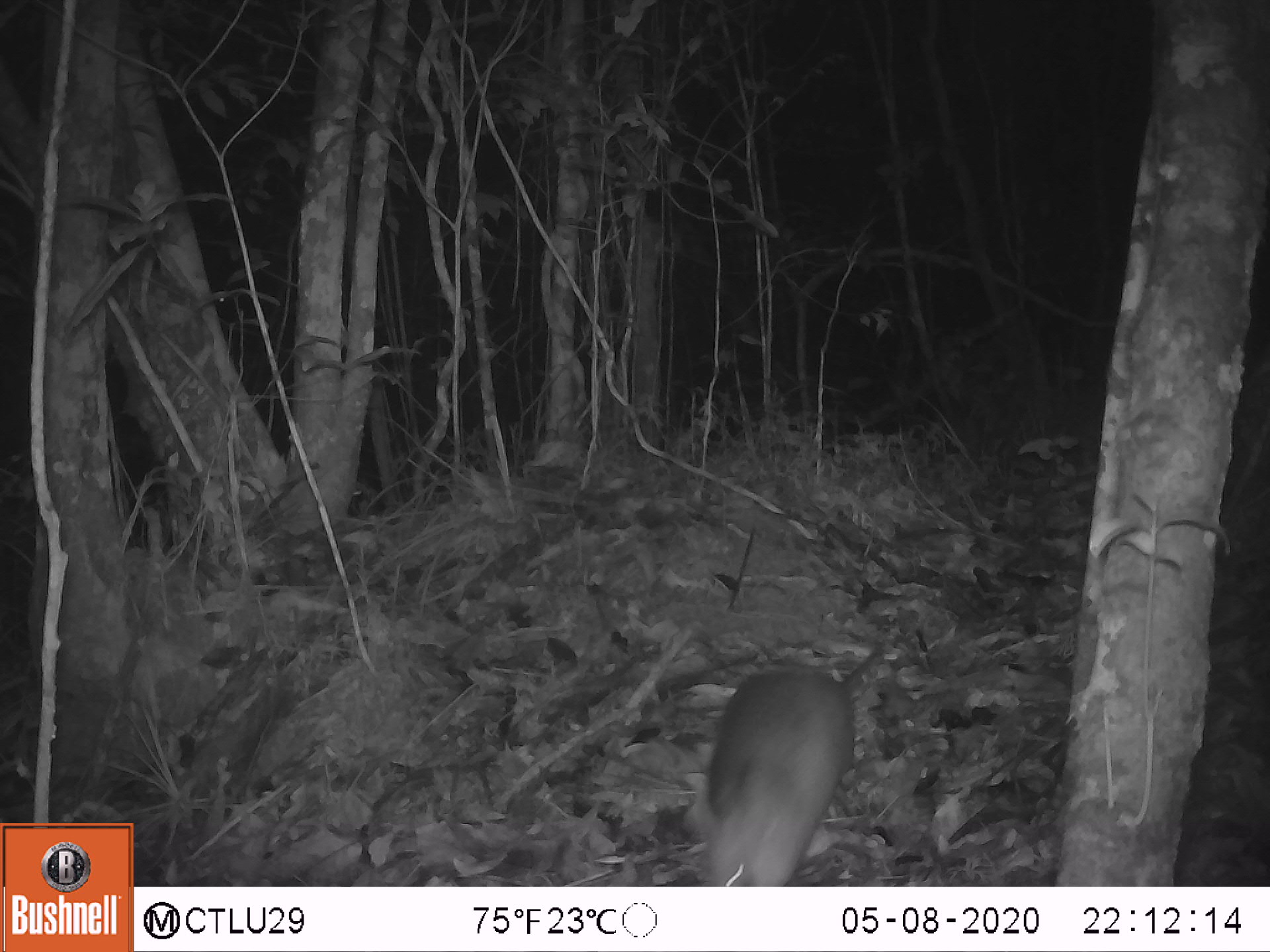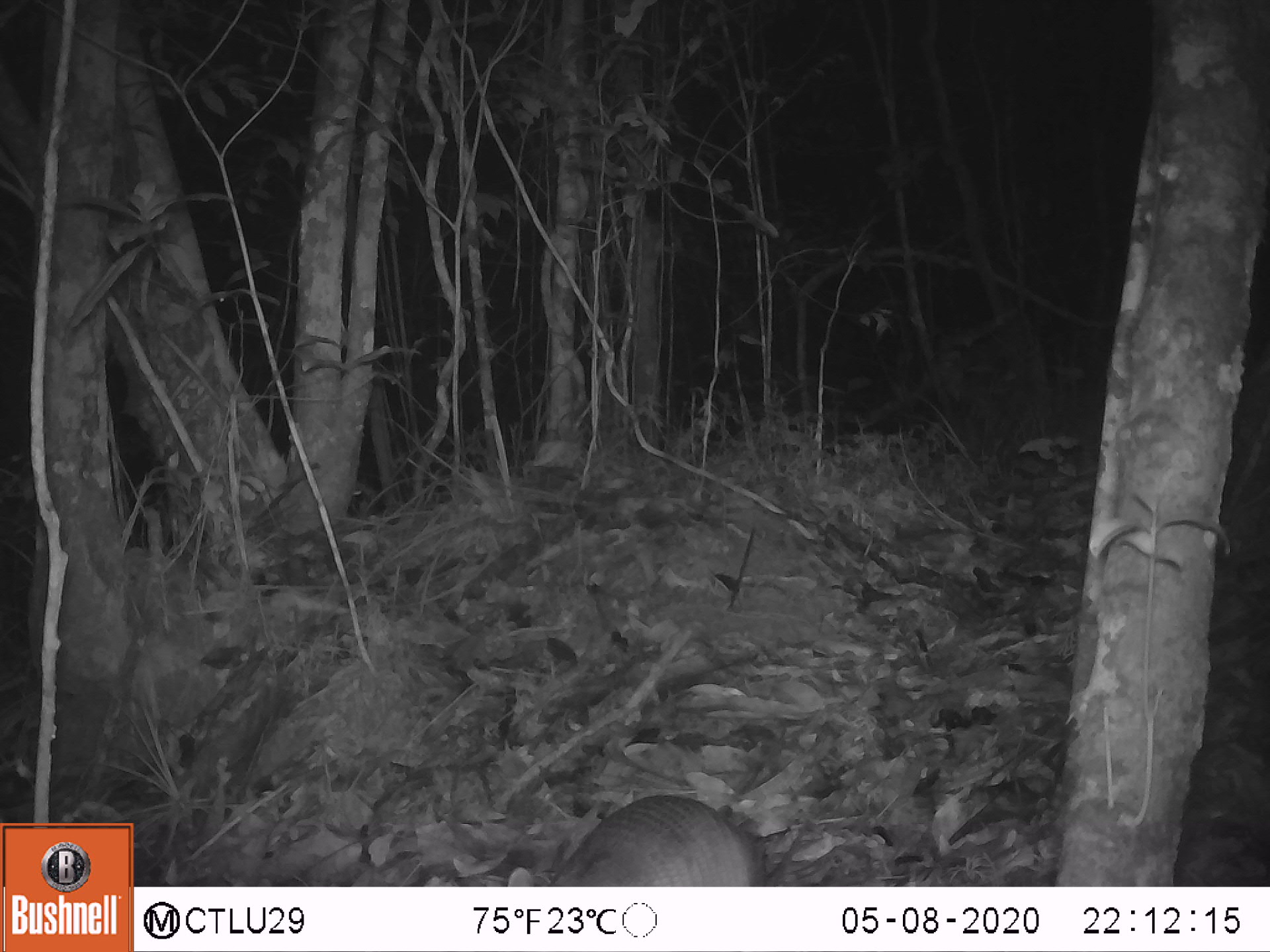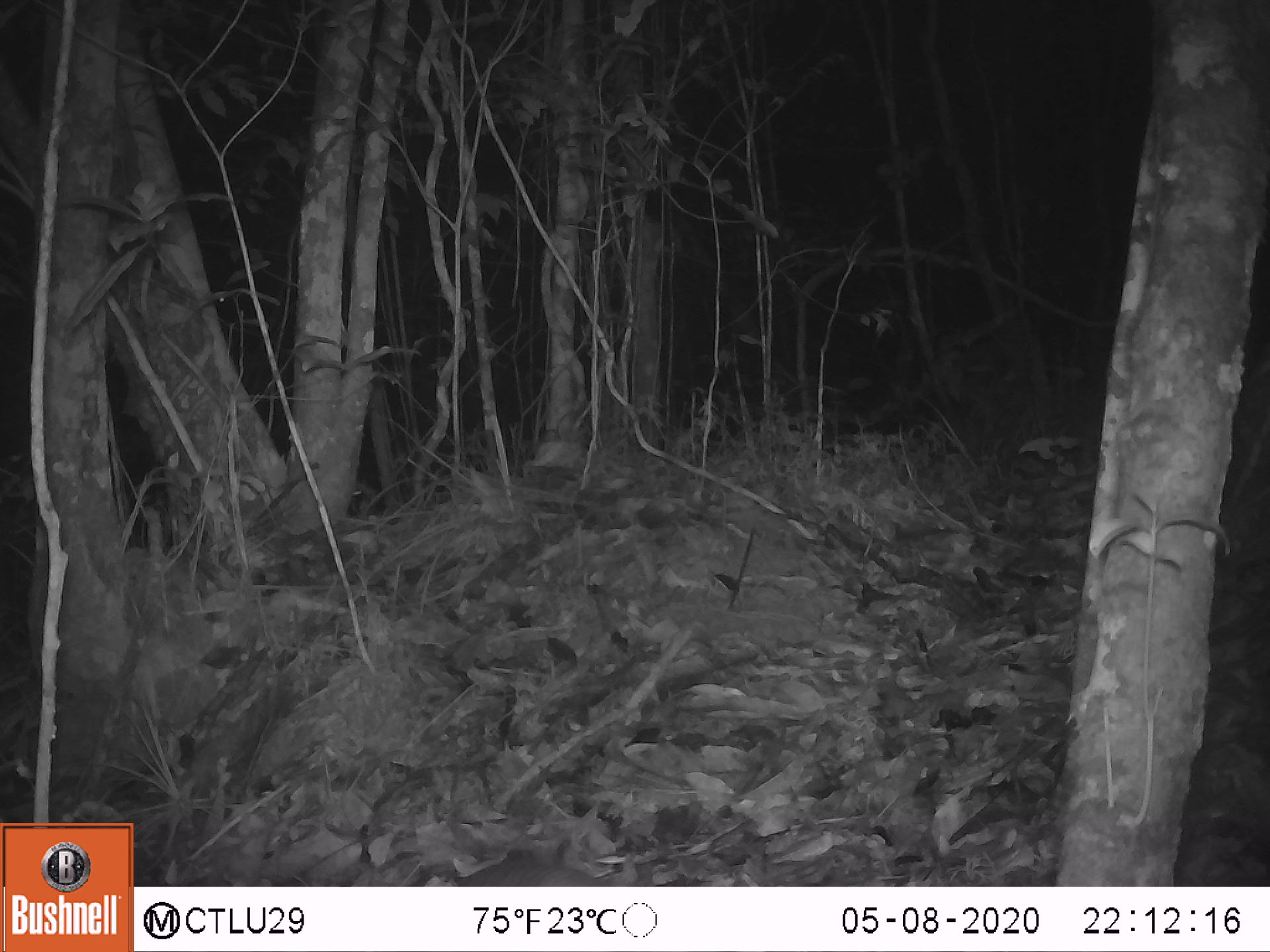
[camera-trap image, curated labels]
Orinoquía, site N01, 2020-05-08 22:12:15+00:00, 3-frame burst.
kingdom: Animalia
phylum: Chordata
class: Mammalia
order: Cingulata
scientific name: Cingulata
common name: armadillo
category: unknown armadillo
Unknown armadillo (armadillo) (Cingulata).